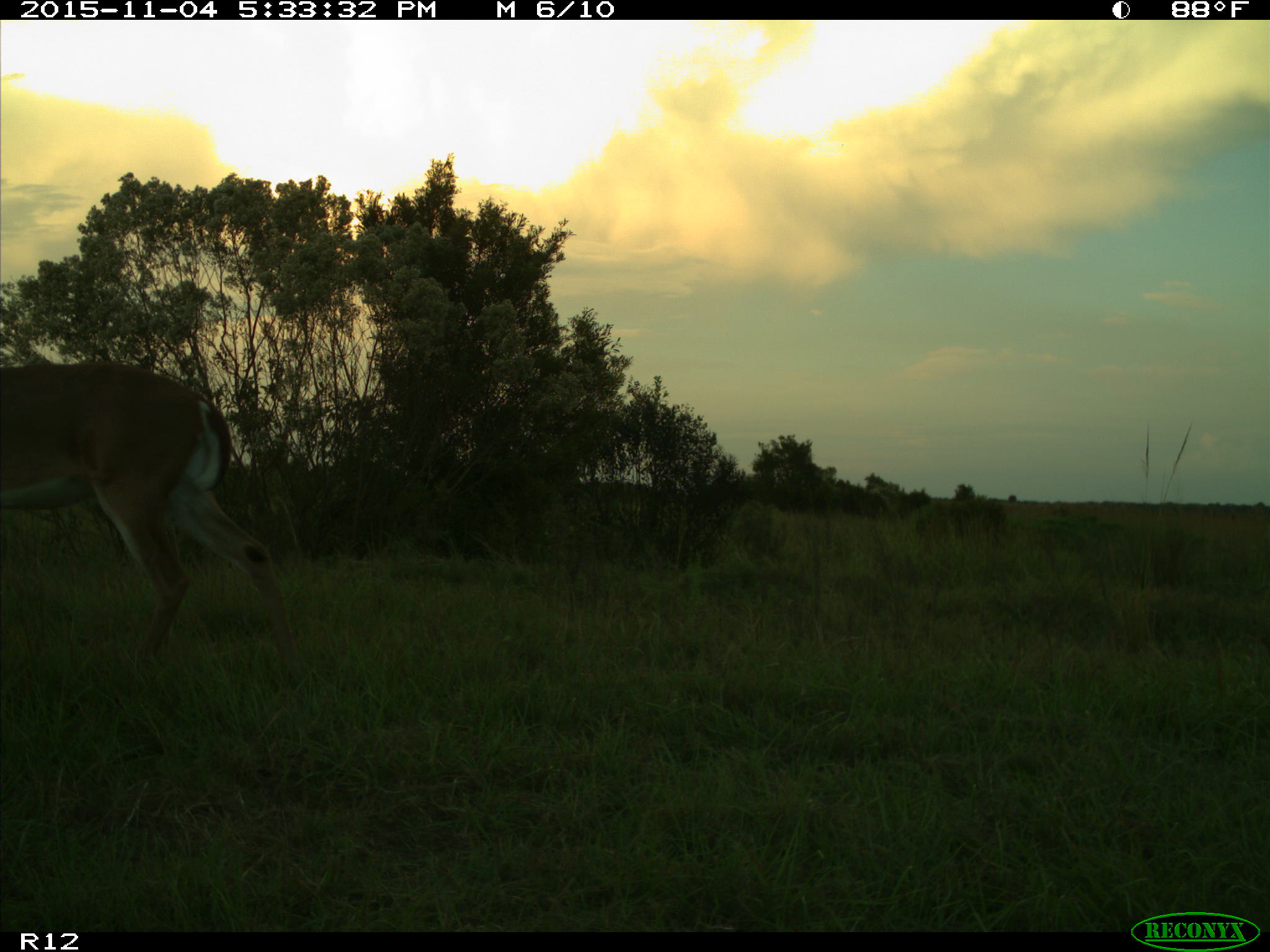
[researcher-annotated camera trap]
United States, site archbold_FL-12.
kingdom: Animalia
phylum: Chordata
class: Mammalia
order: Artiodactyla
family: Cervidae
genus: Odocoileus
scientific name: Odocoileus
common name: deer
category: unidentified deer